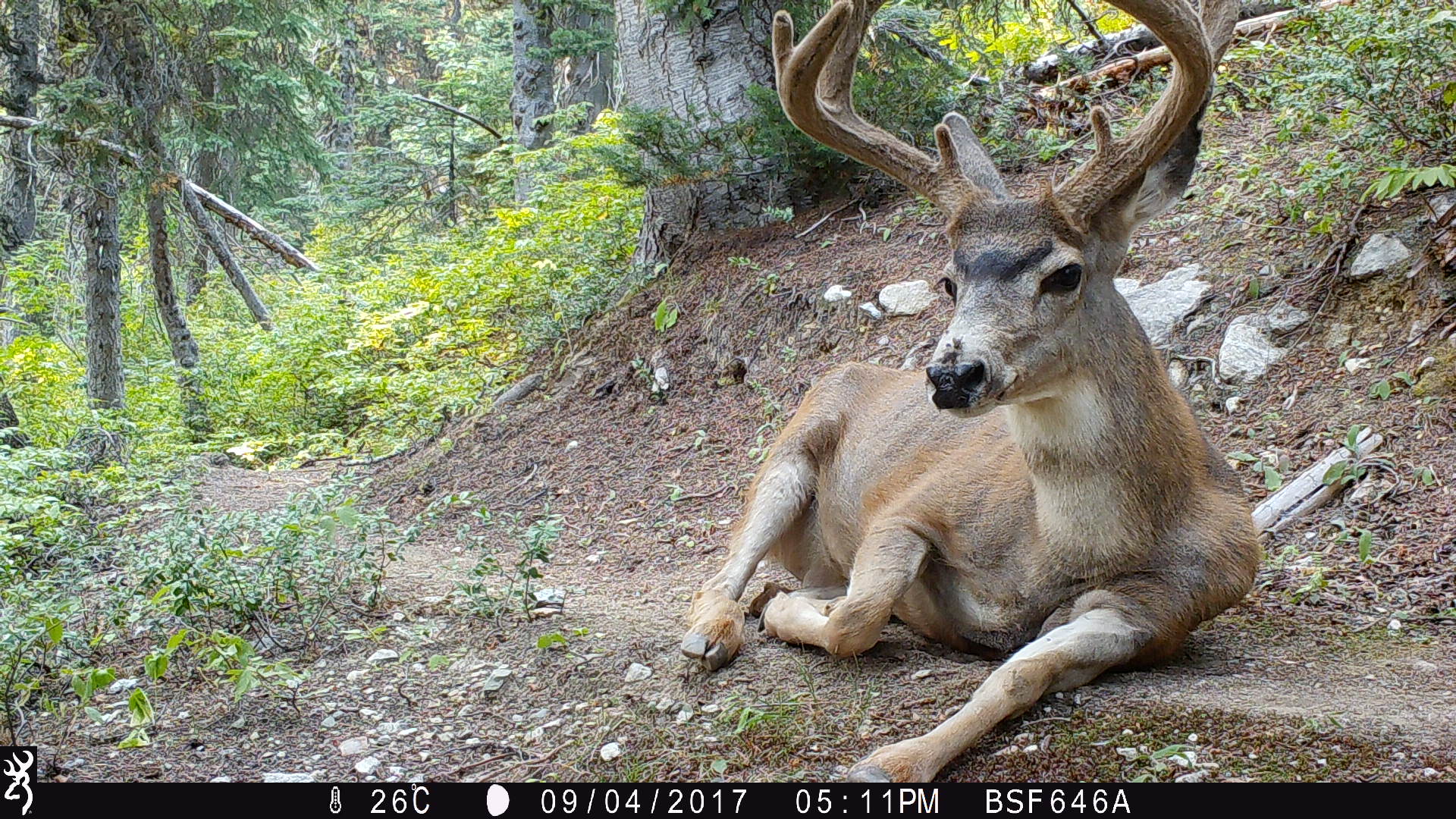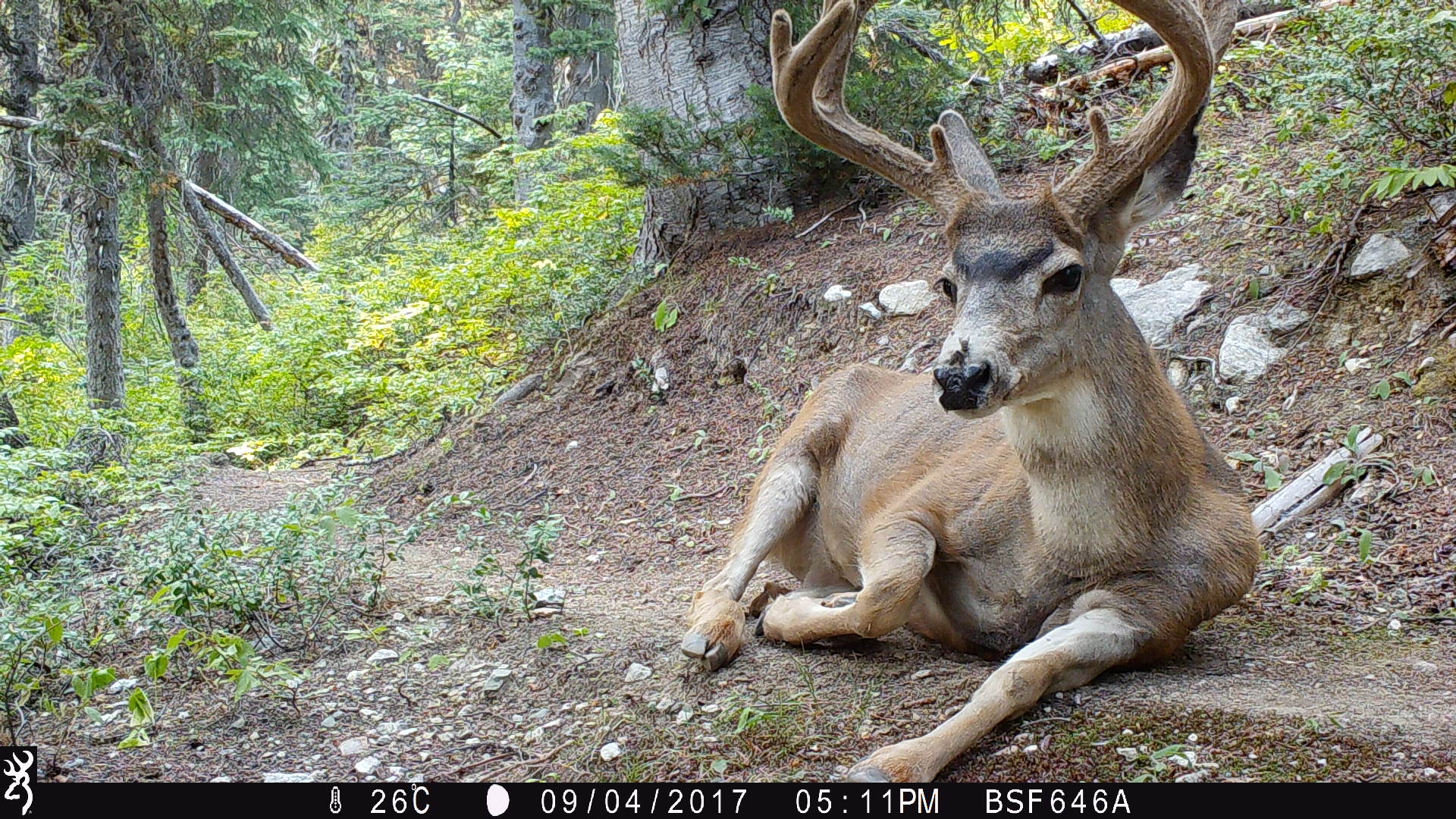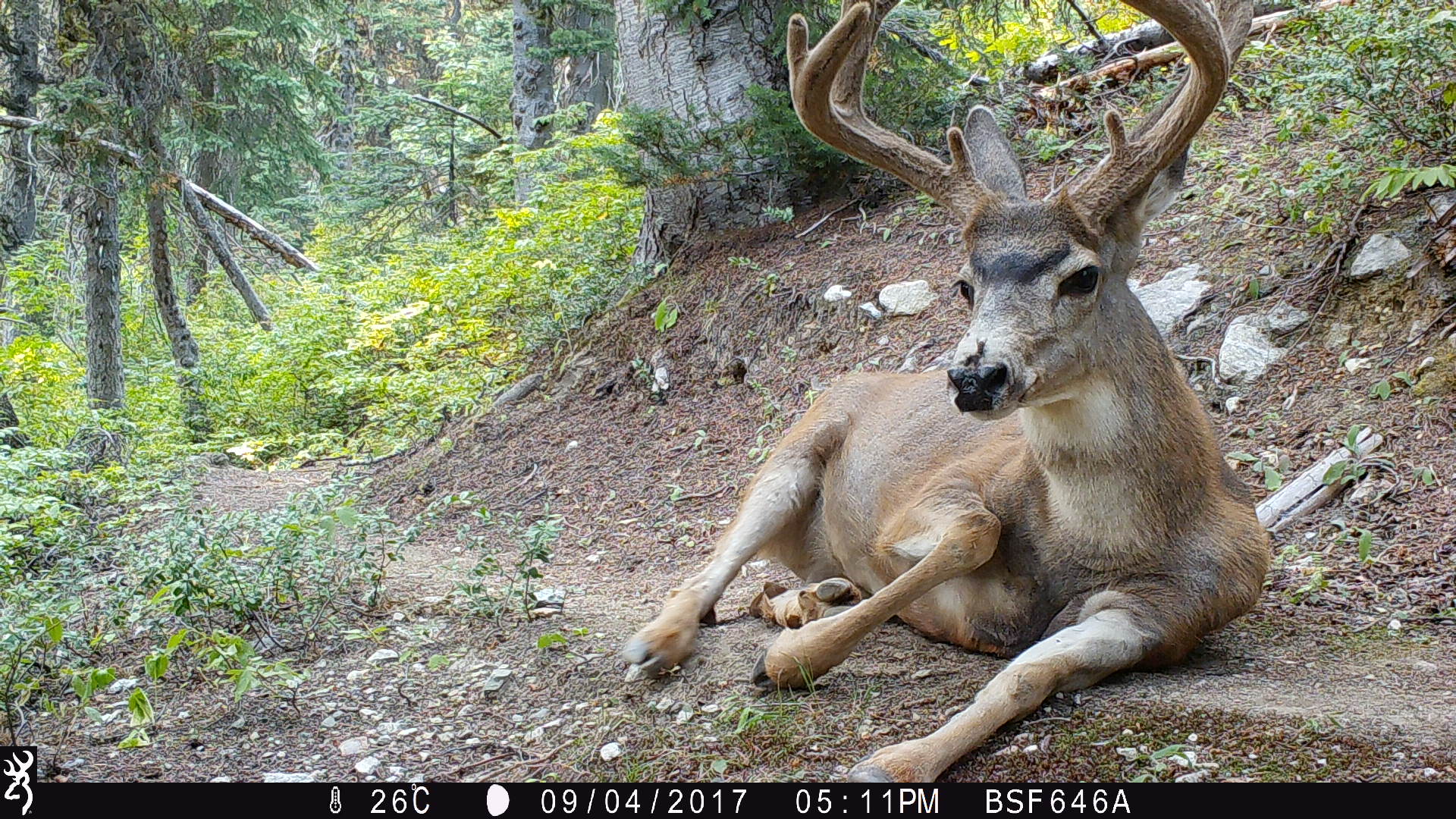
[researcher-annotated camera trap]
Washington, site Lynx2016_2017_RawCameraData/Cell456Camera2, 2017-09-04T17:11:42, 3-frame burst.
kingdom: Animalia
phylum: Chordata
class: Mammalia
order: Artiodactyla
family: Cervidae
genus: Odocoileus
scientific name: Odocoileus hemionus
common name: mule deer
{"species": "Odocoileus hemionus (mule deer)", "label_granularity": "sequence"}